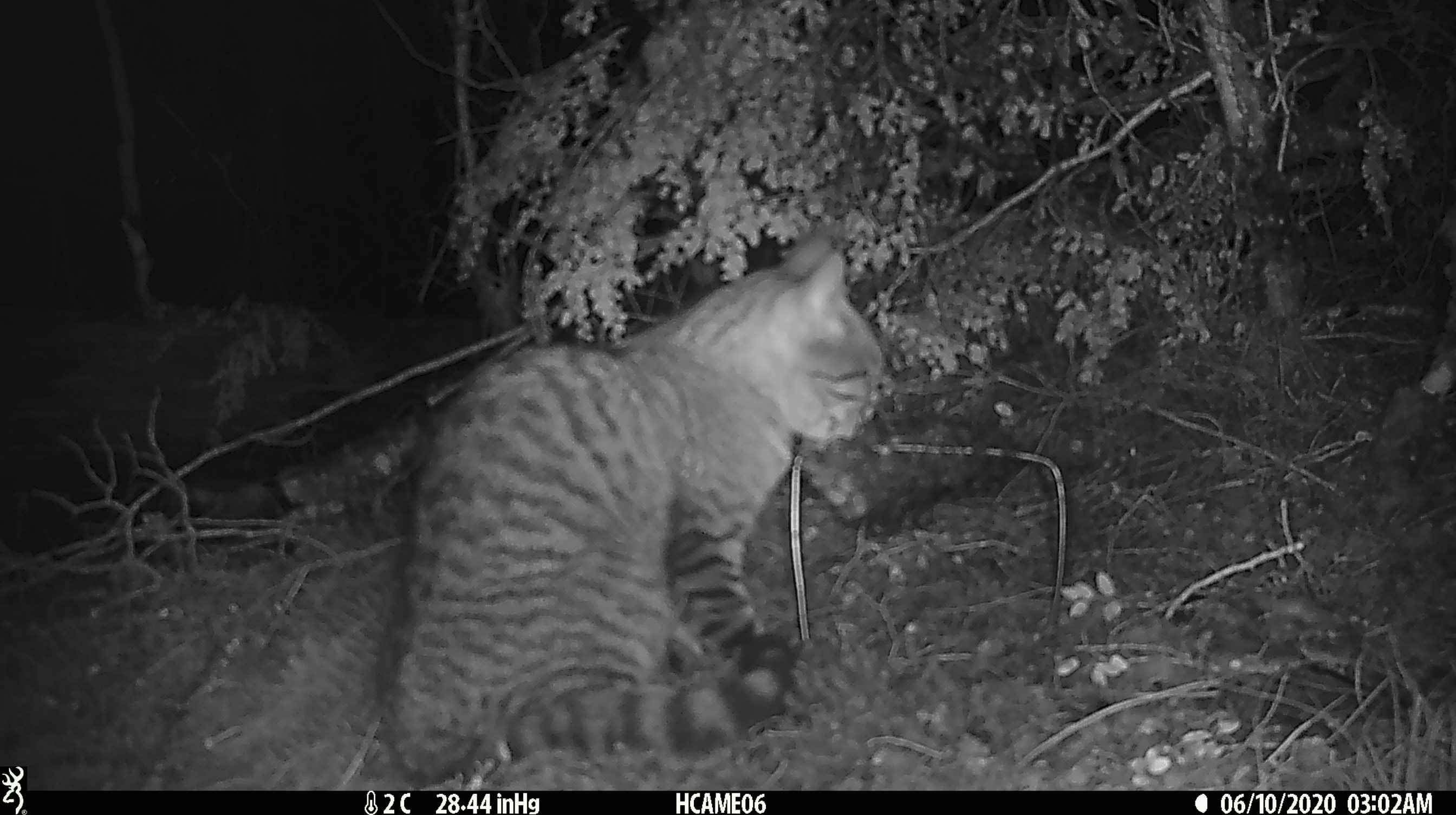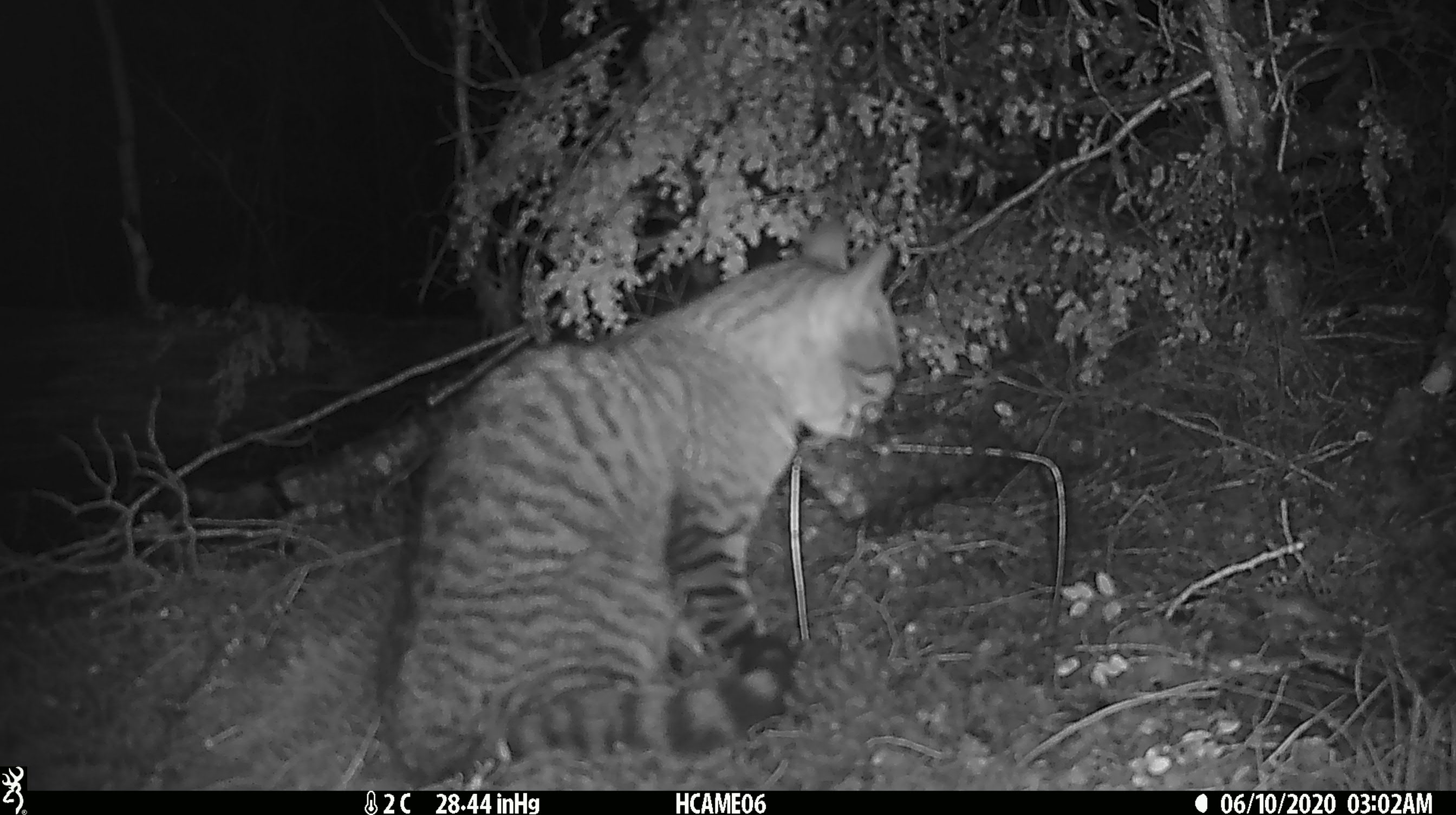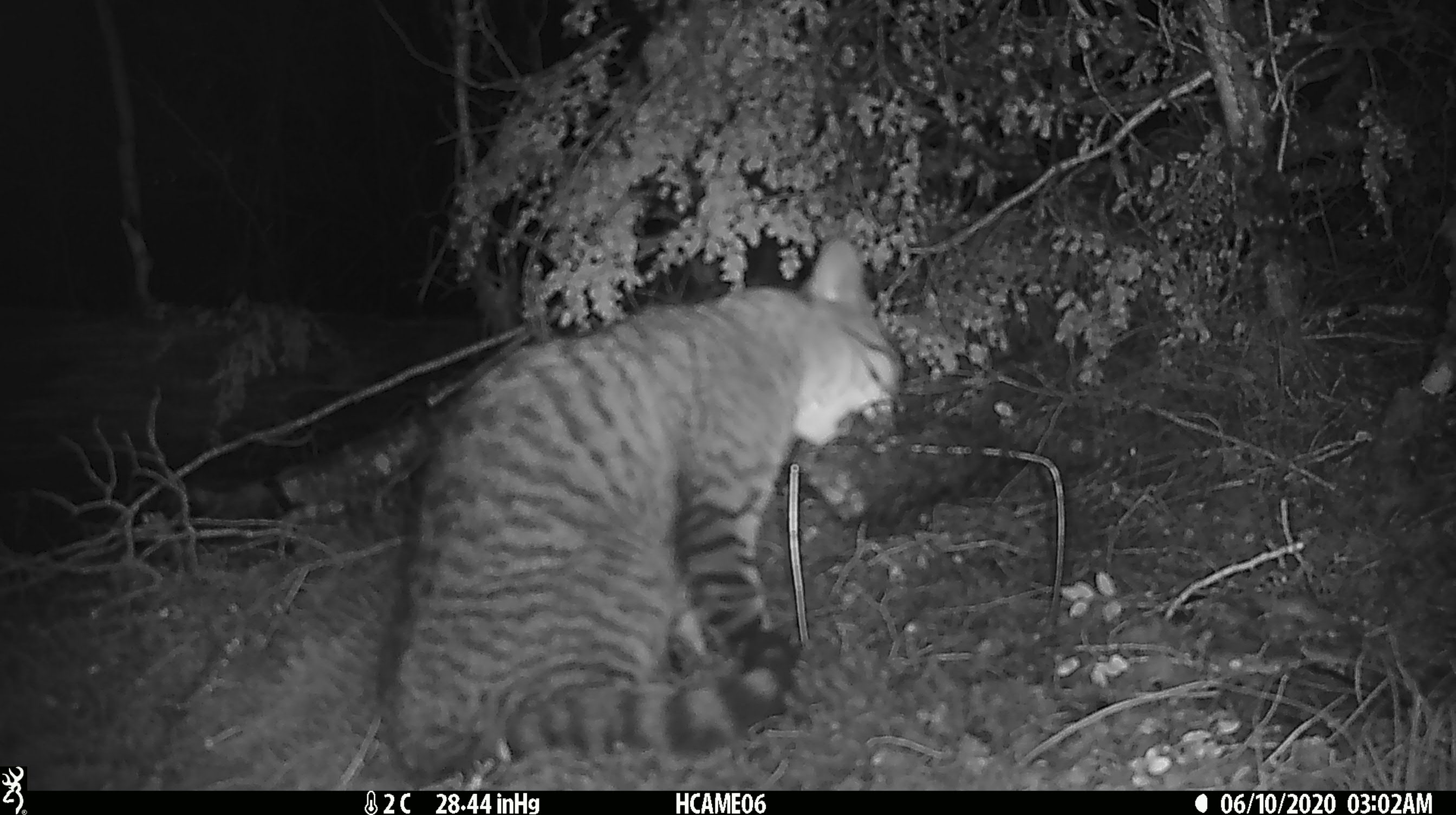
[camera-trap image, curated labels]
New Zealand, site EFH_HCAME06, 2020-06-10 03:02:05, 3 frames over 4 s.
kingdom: Animalia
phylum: Chordata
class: Mammalia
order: Carnivora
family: Felidae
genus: Felis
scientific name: Felis catus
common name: domestic cat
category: cat